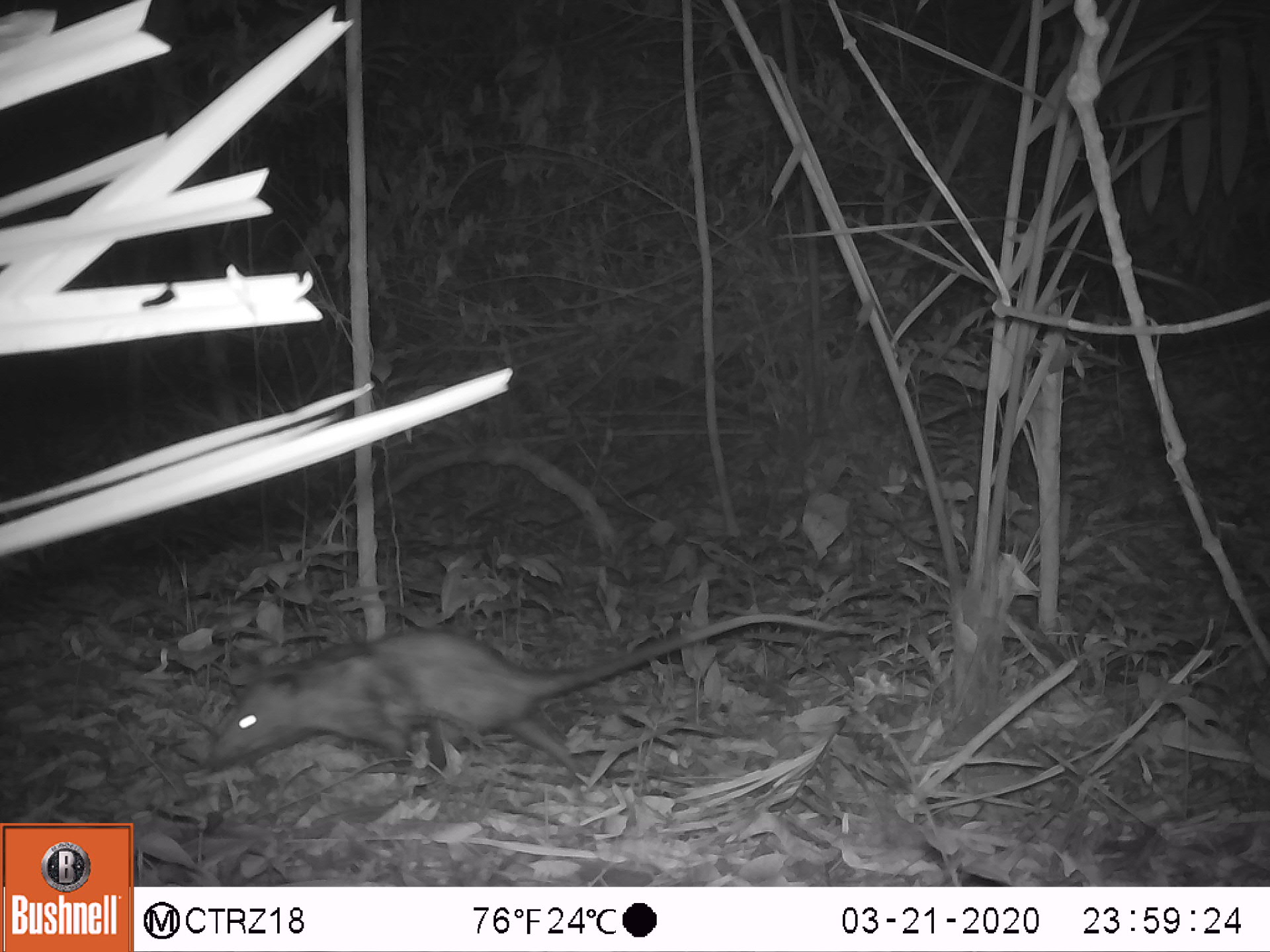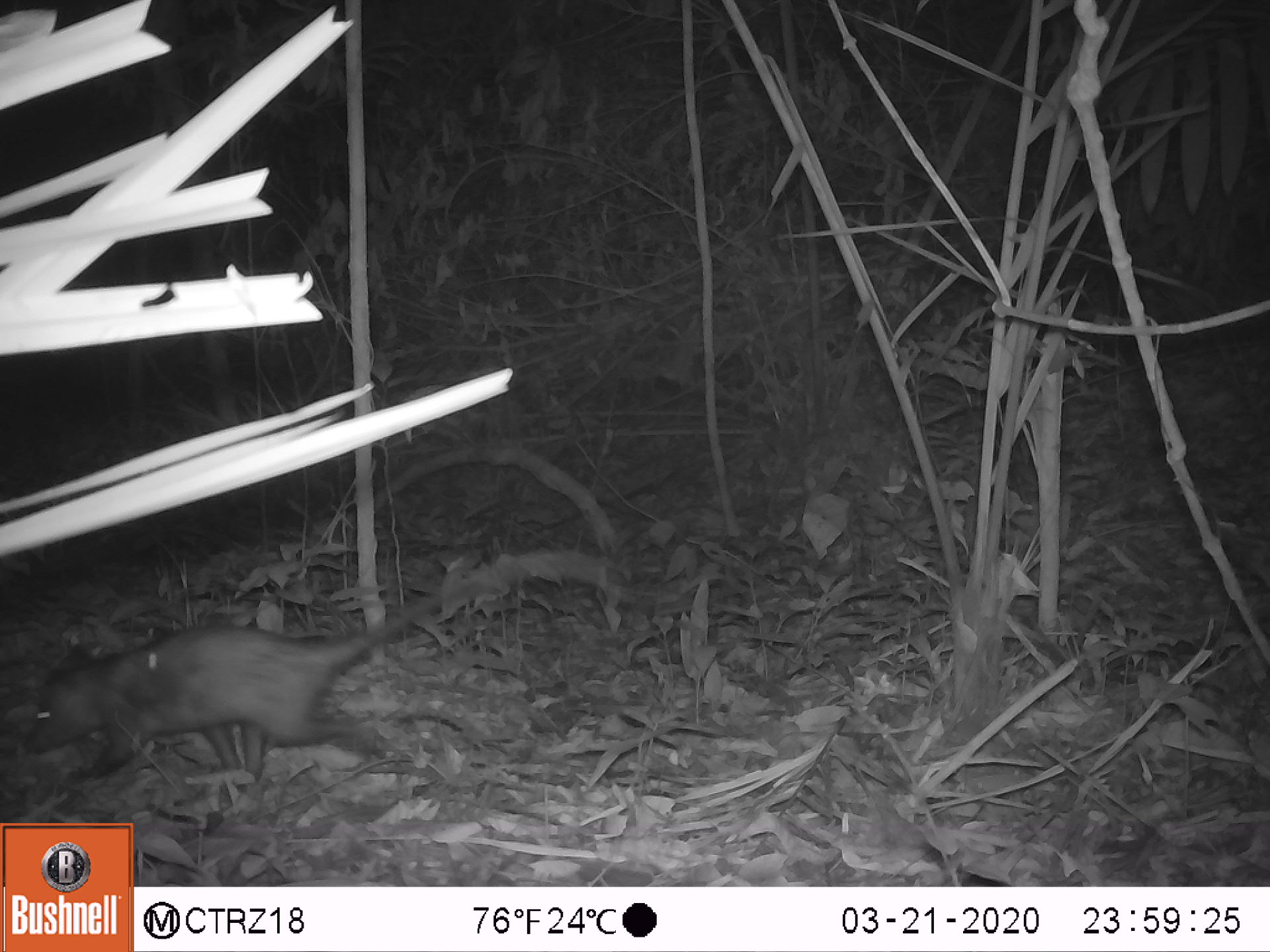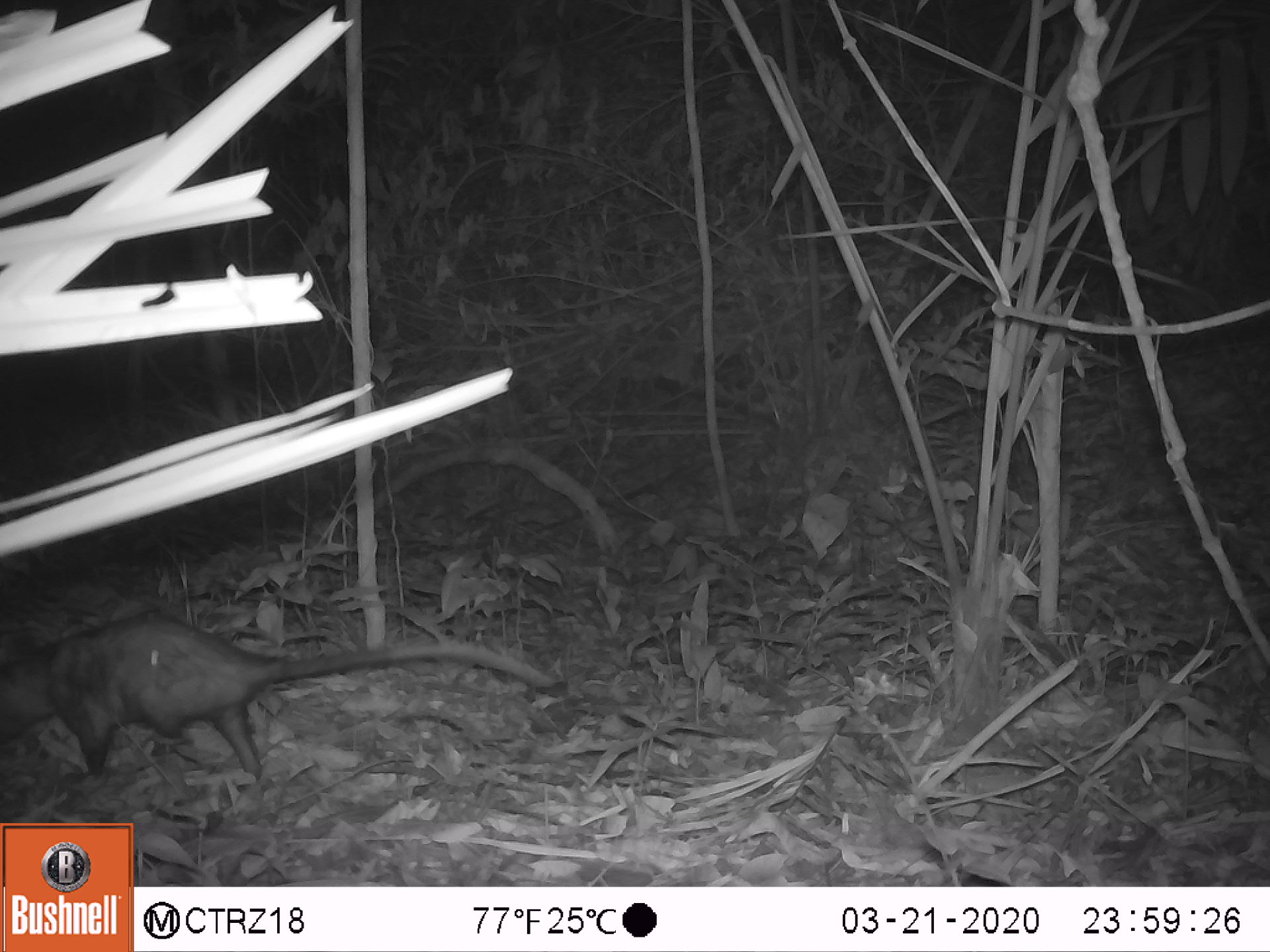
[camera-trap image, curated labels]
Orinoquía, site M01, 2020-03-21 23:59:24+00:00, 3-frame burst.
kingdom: Animalia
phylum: Chordata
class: Mammalia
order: Didelphimorphia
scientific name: Didelphimorphia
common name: possum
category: unknown possum